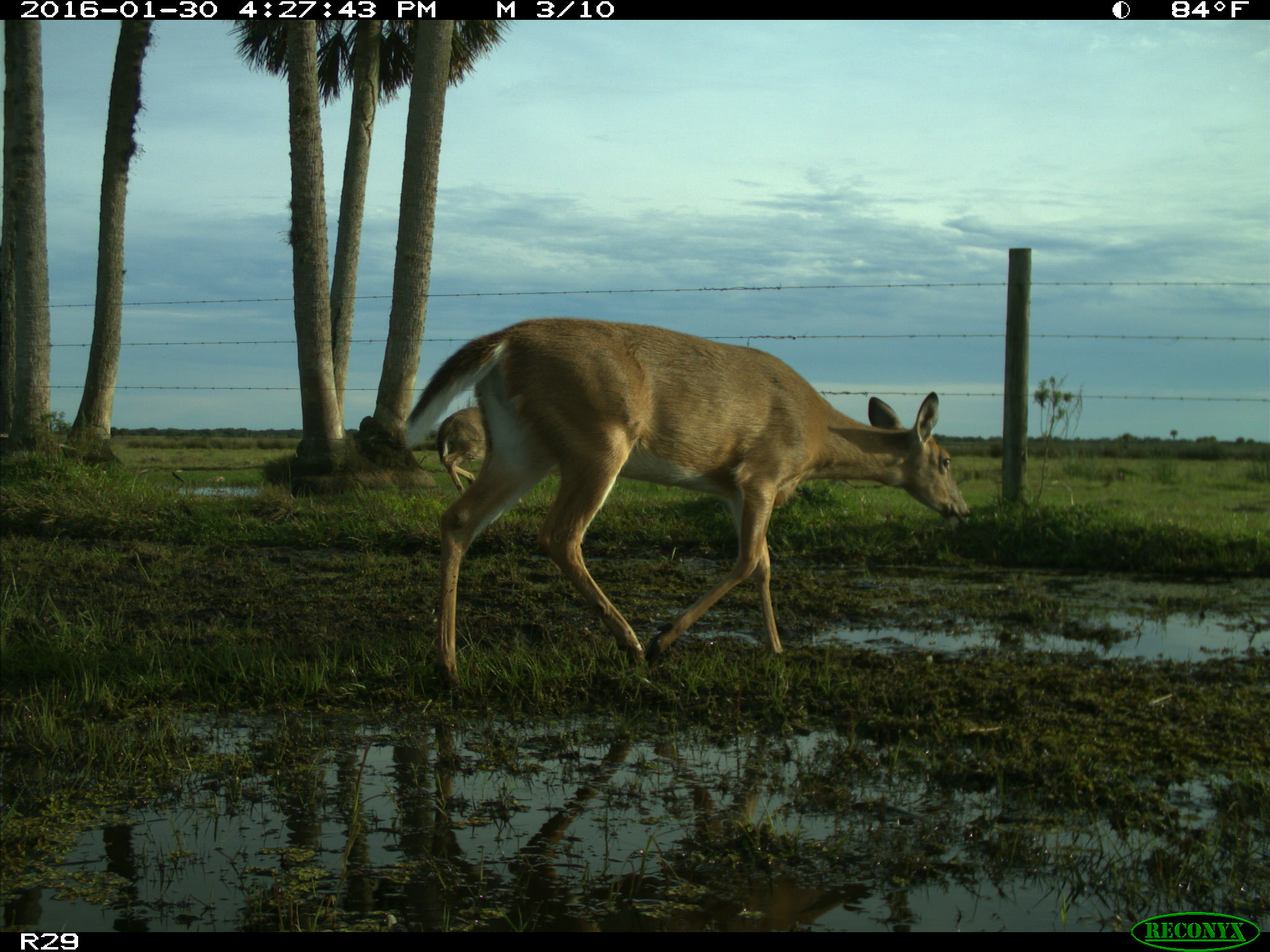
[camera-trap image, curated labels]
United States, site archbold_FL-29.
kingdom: Animalia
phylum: Chordata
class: Mammalia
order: Artiodactyla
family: Cervidae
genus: Odocoileus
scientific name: Odocoileus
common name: deer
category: unidentified deer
Unidentified deer (deer) (Odocoileus).